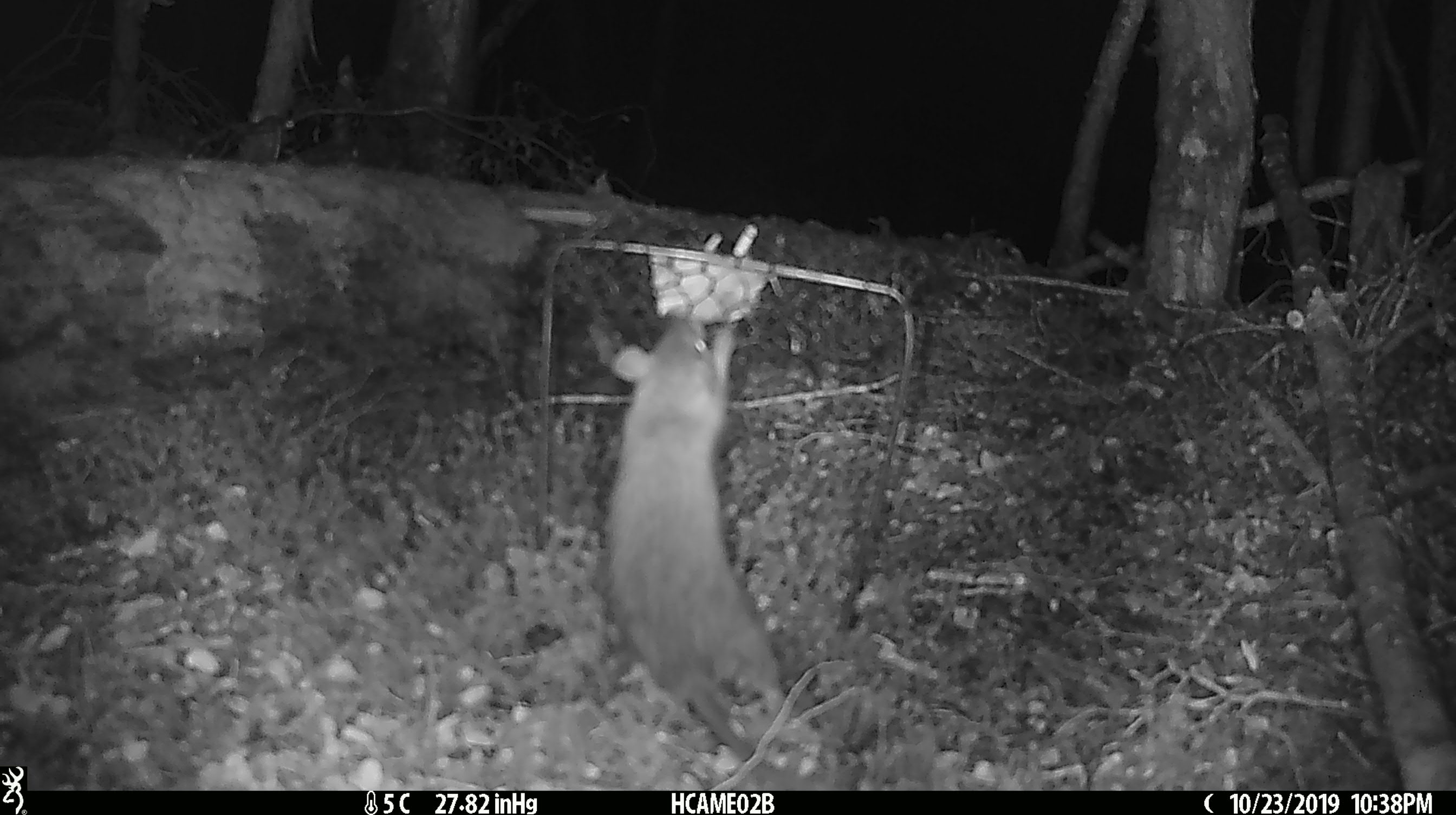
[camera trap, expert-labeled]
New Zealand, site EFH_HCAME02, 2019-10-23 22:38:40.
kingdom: Animalia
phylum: Chordata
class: Mammalia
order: Rodentia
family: Muridae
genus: Rattus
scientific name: Rattus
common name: rat